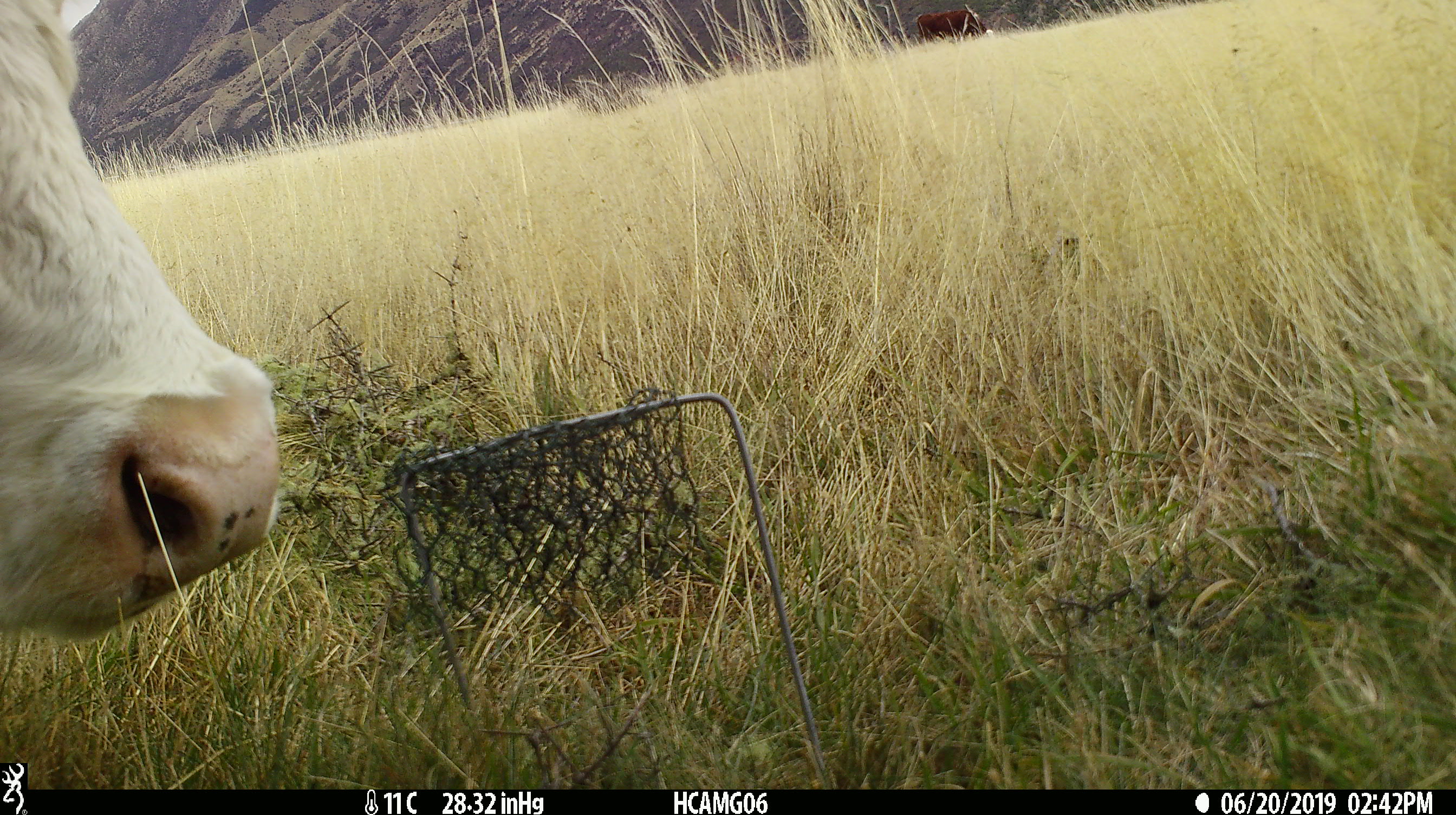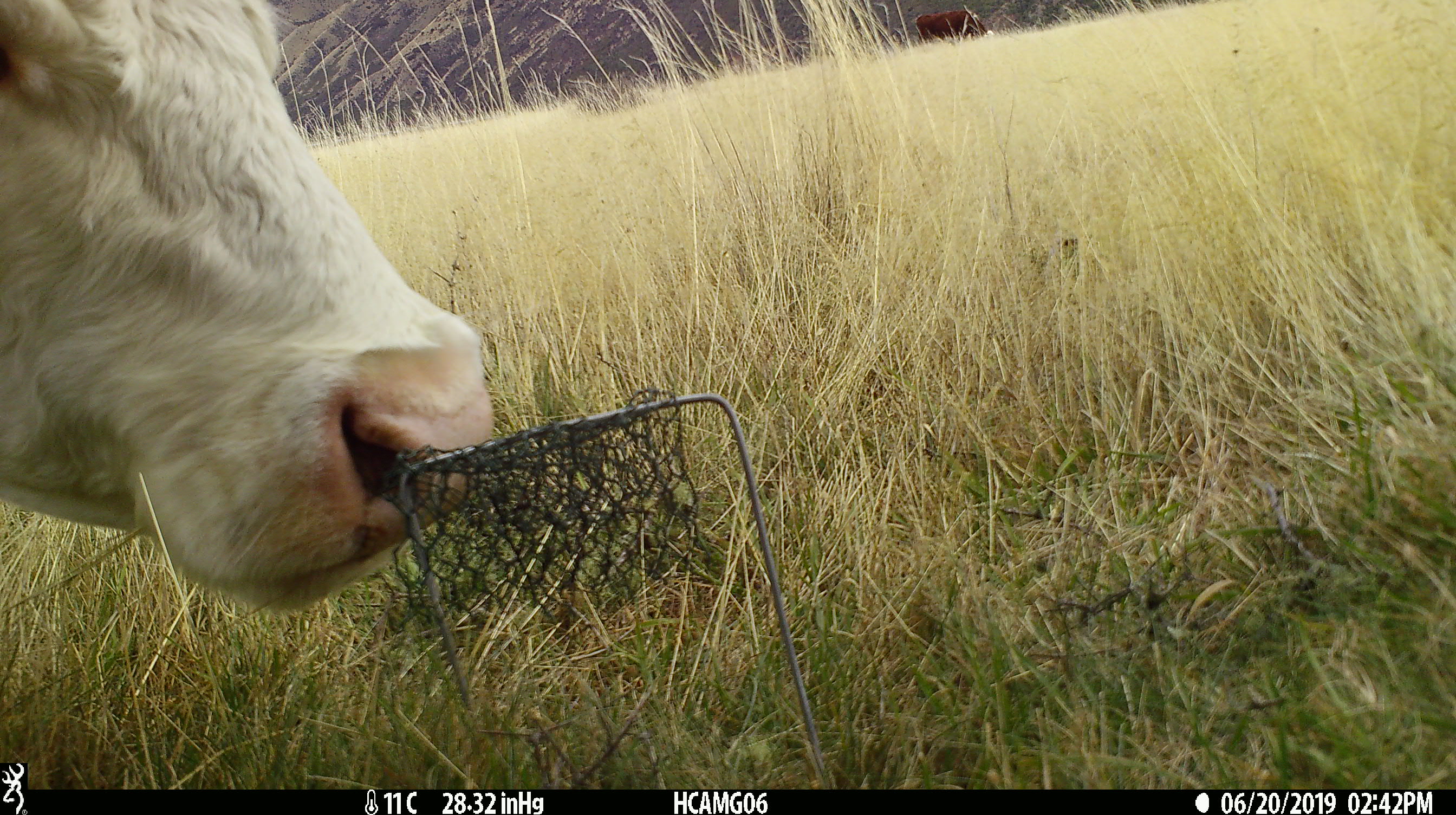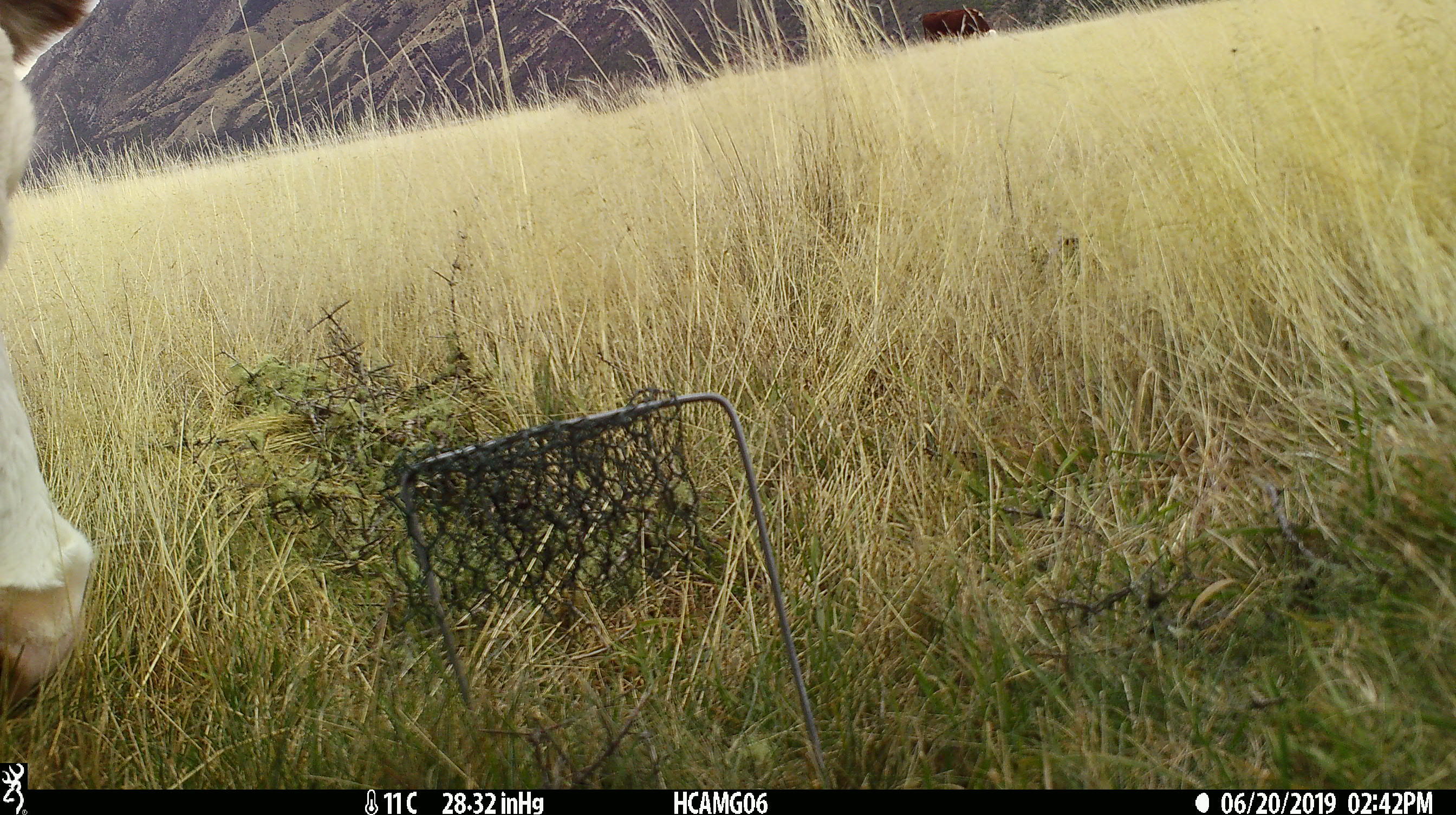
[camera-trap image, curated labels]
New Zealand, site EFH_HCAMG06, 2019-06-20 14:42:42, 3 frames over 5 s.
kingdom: Animalia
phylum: Chordata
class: Mammalia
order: Artiodactyla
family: Bovidae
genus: Bos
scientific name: Bos taurus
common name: domestic cow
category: cow